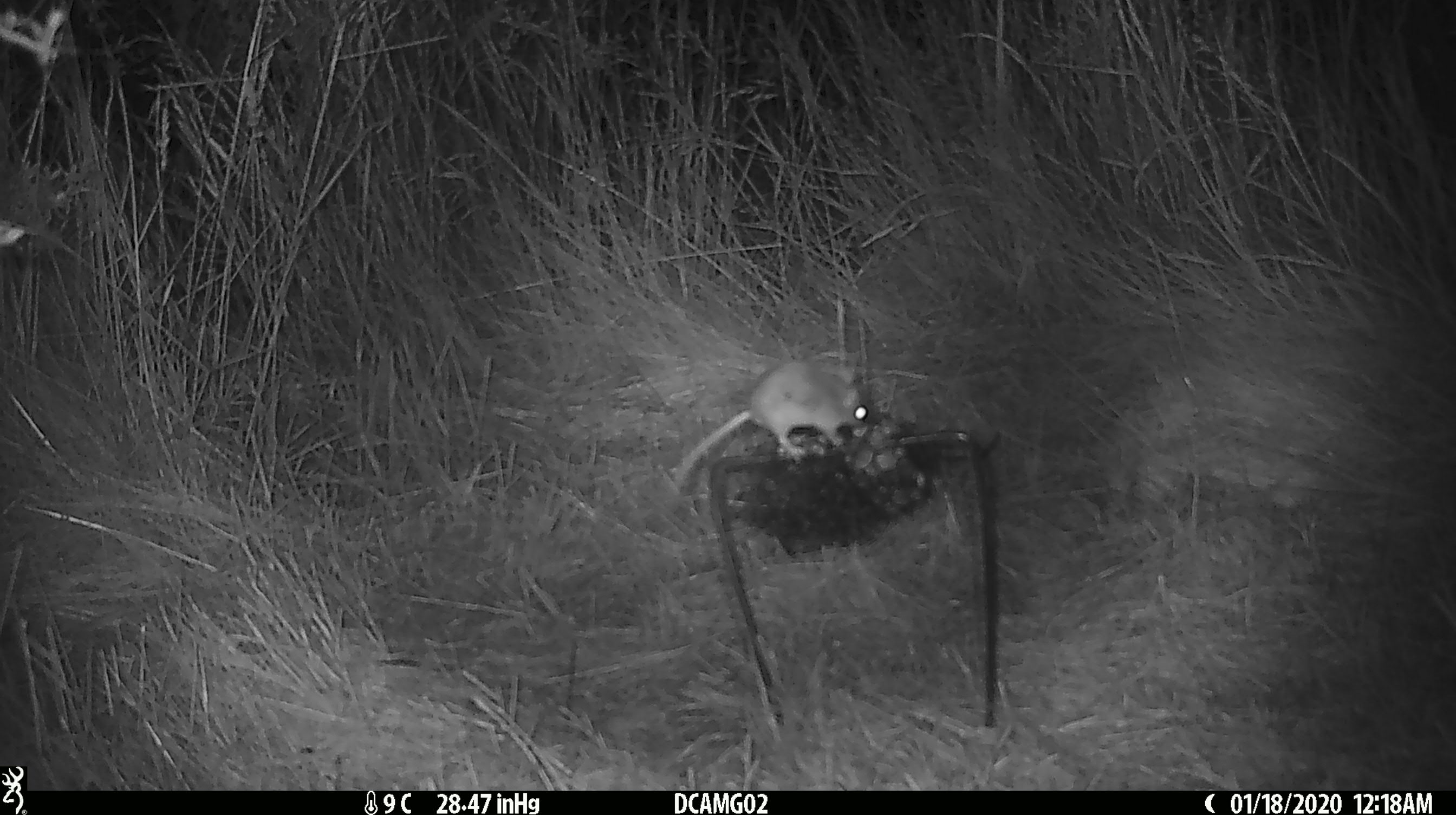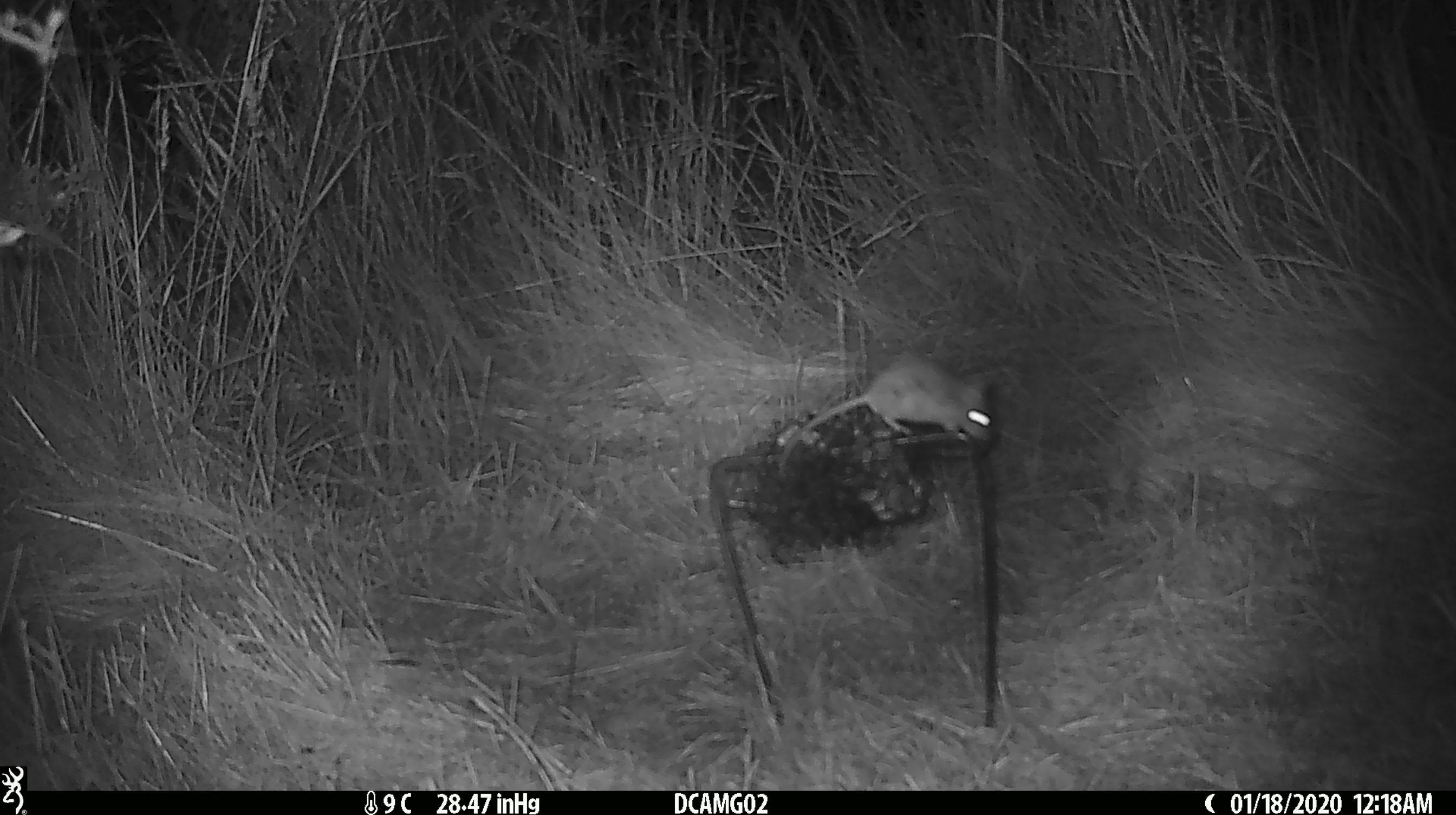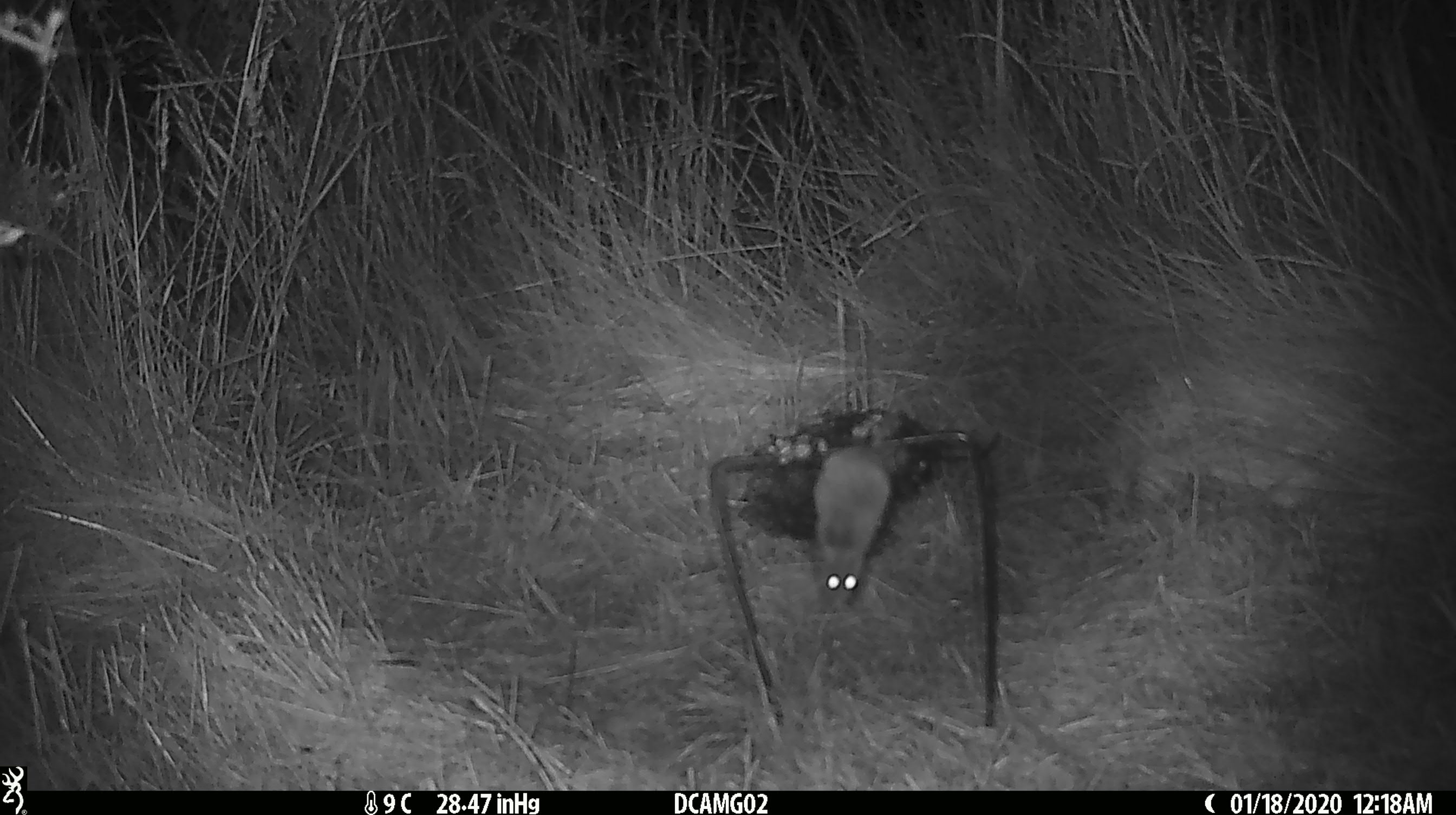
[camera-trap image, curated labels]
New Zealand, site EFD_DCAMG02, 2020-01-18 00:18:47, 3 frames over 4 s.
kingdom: Animalia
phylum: Chordata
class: Mammalia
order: Rodentia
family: Muridae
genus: Mus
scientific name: Mus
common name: mouse